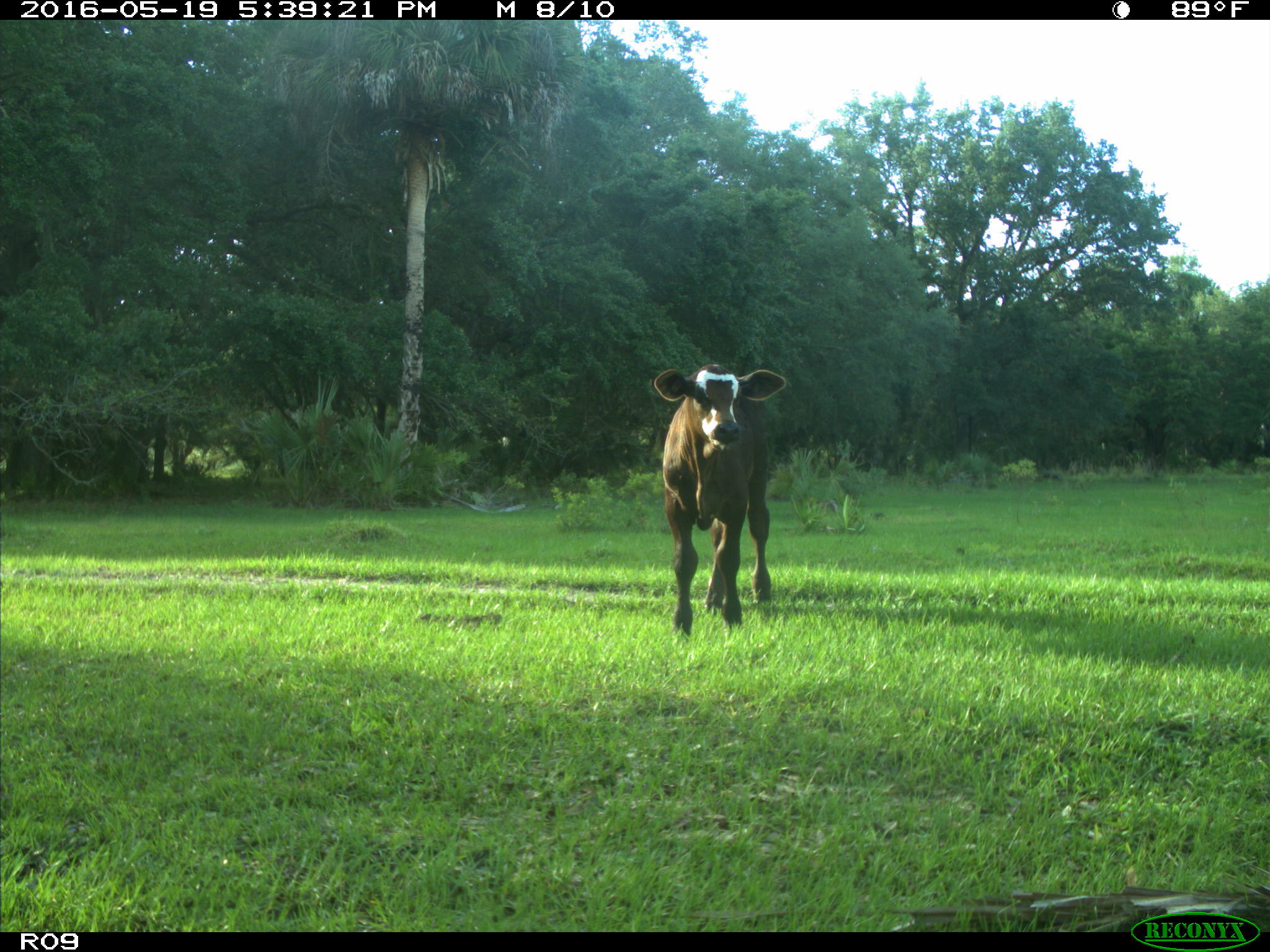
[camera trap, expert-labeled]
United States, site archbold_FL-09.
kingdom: Animalia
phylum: Chordata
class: Mammalia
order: Artiodactyla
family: Bovidae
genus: Bos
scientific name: Bos taurus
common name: domestic cow